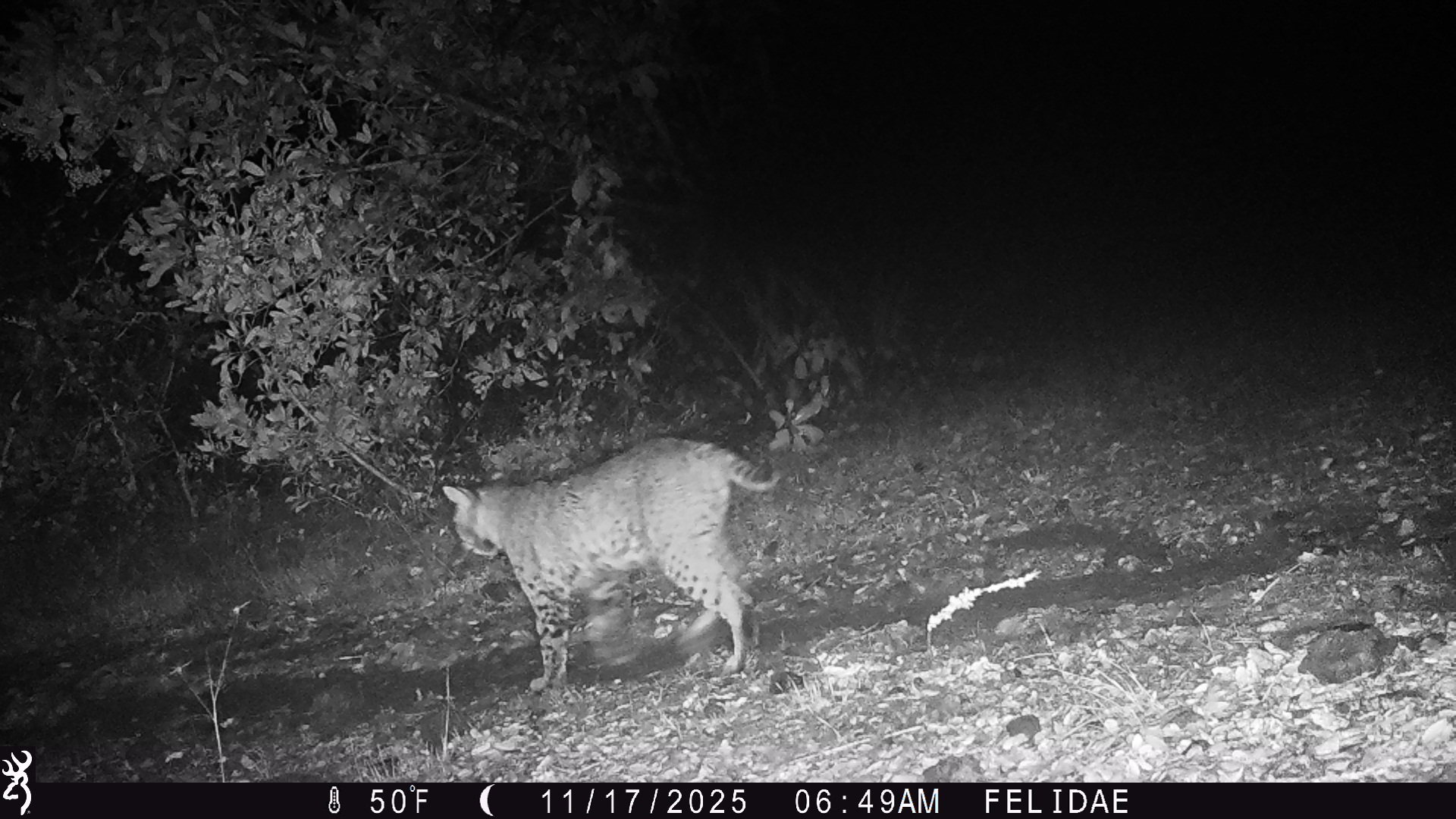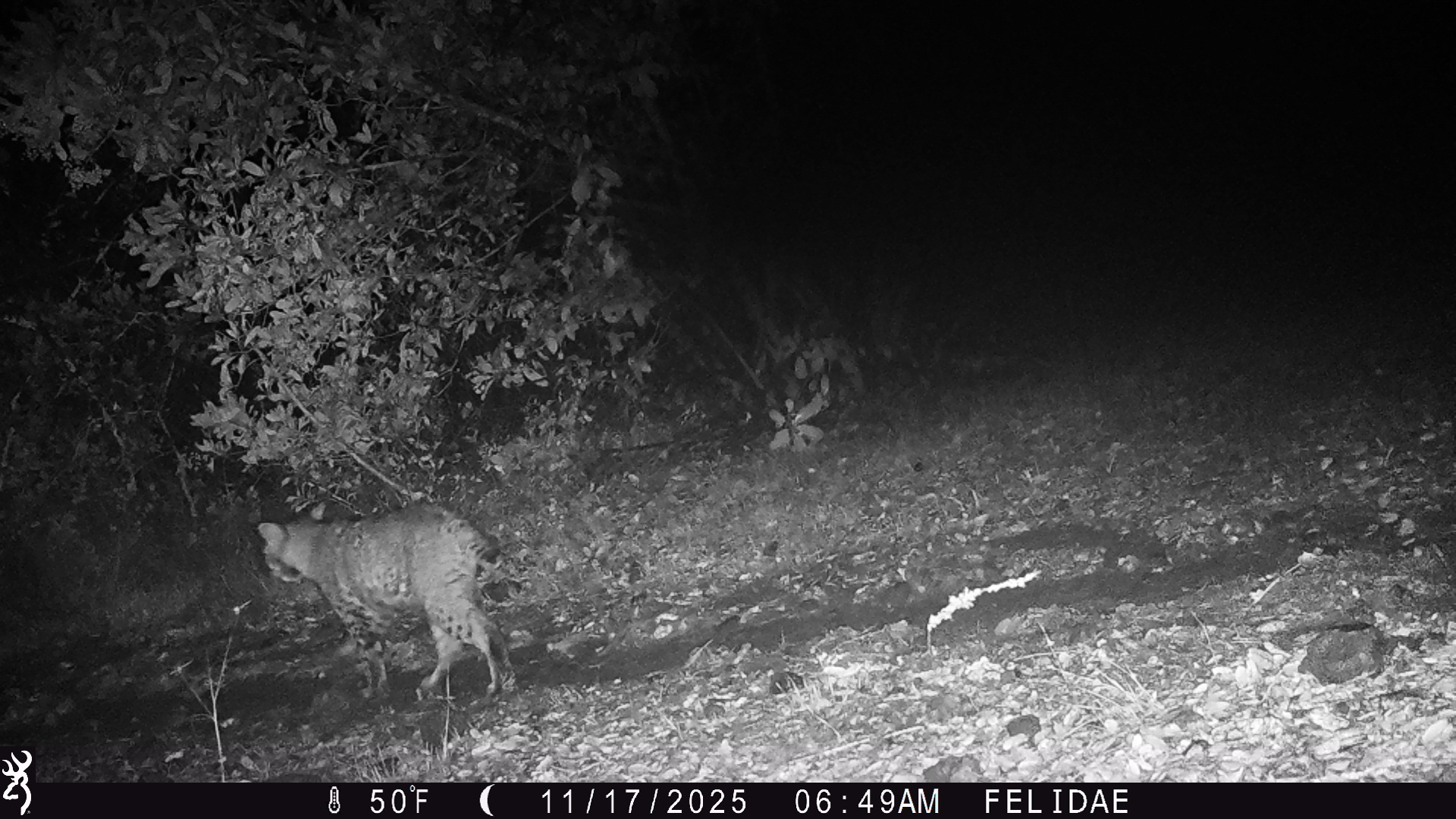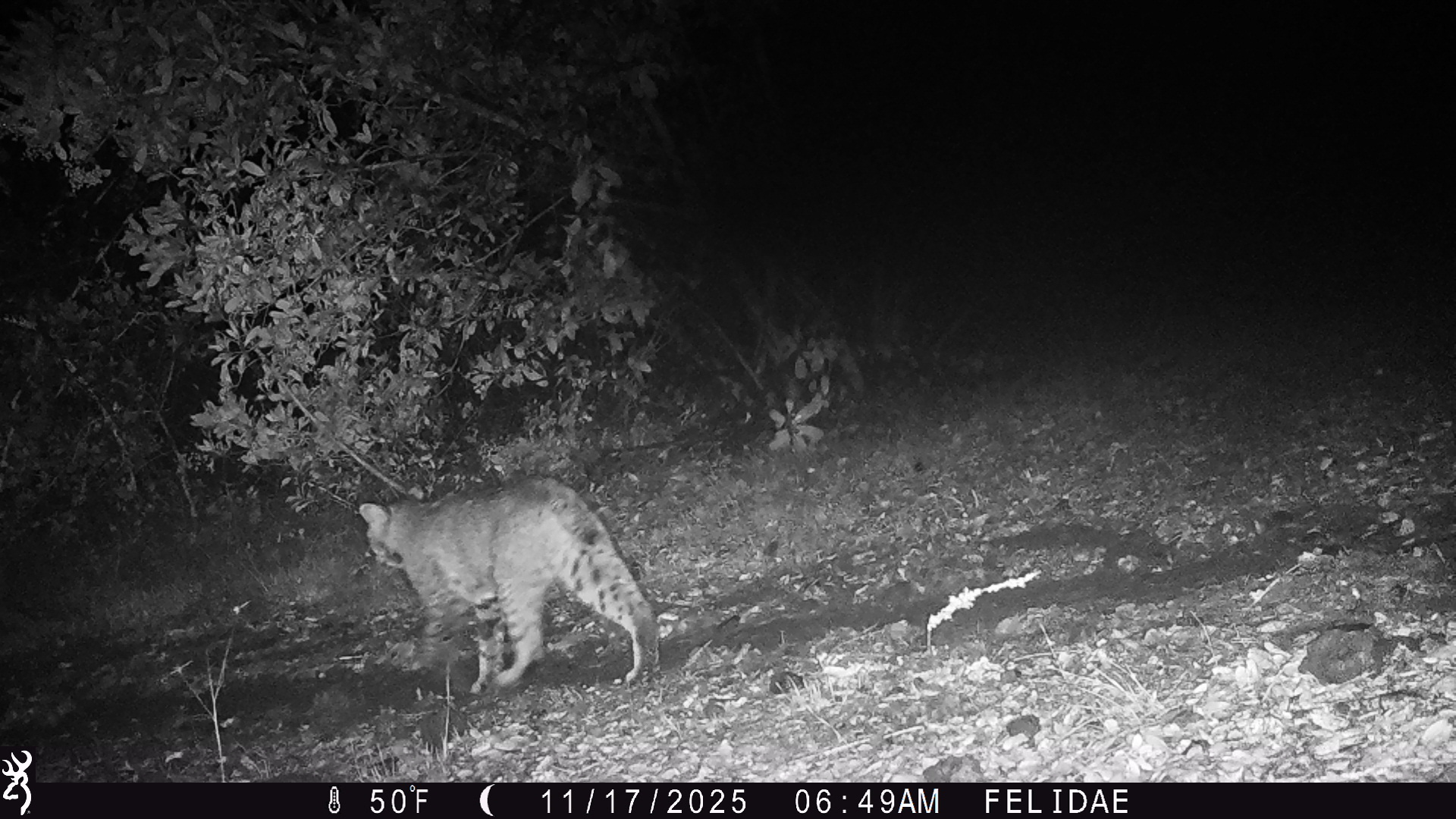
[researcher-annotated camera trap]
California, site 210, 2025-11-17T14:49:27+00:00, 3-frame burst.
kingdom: Animalia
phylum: Chordata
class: Mammalia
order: Carnivora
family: Felidae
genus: Lynx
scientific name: Lynx rufus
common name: bobcat